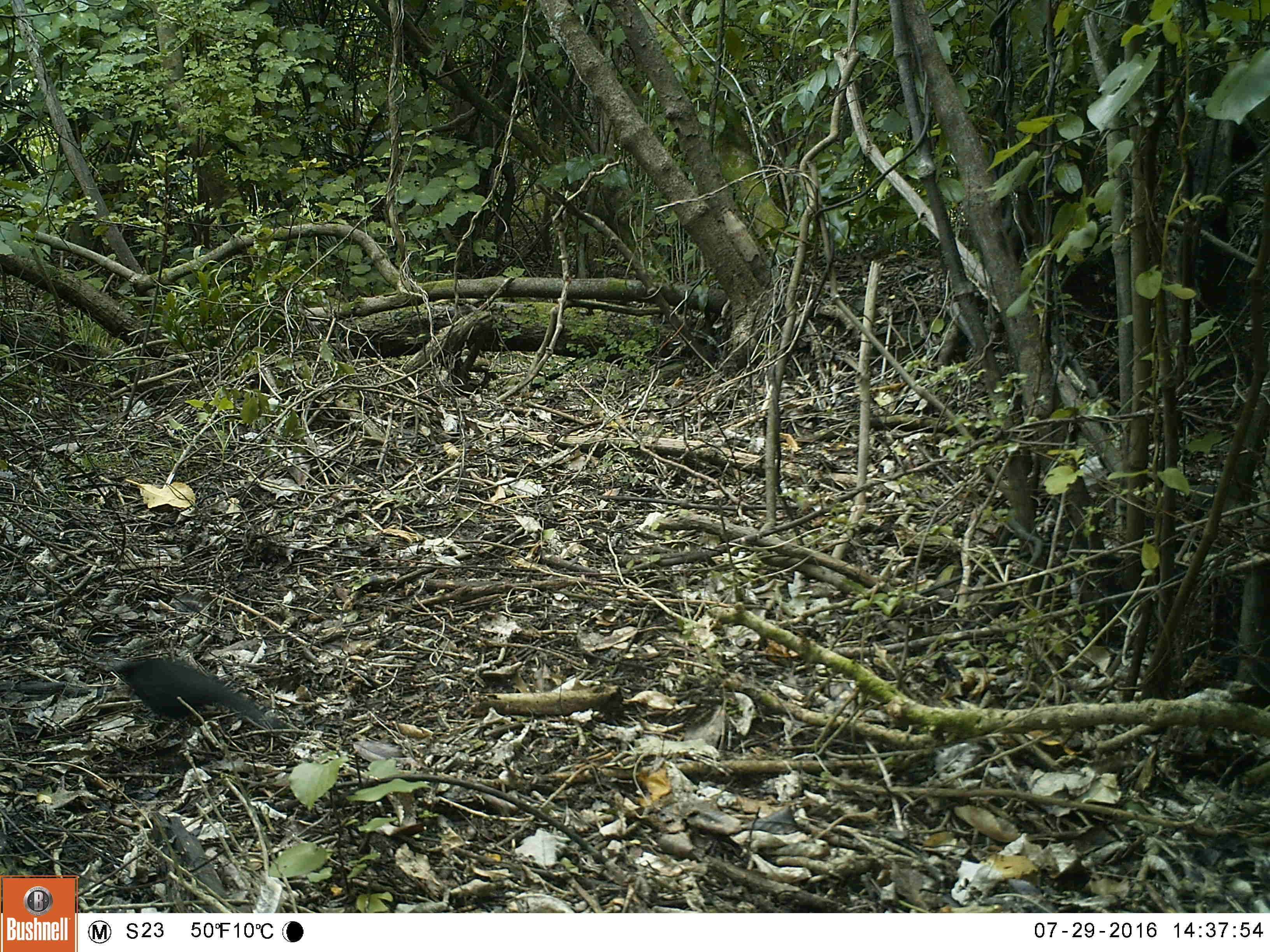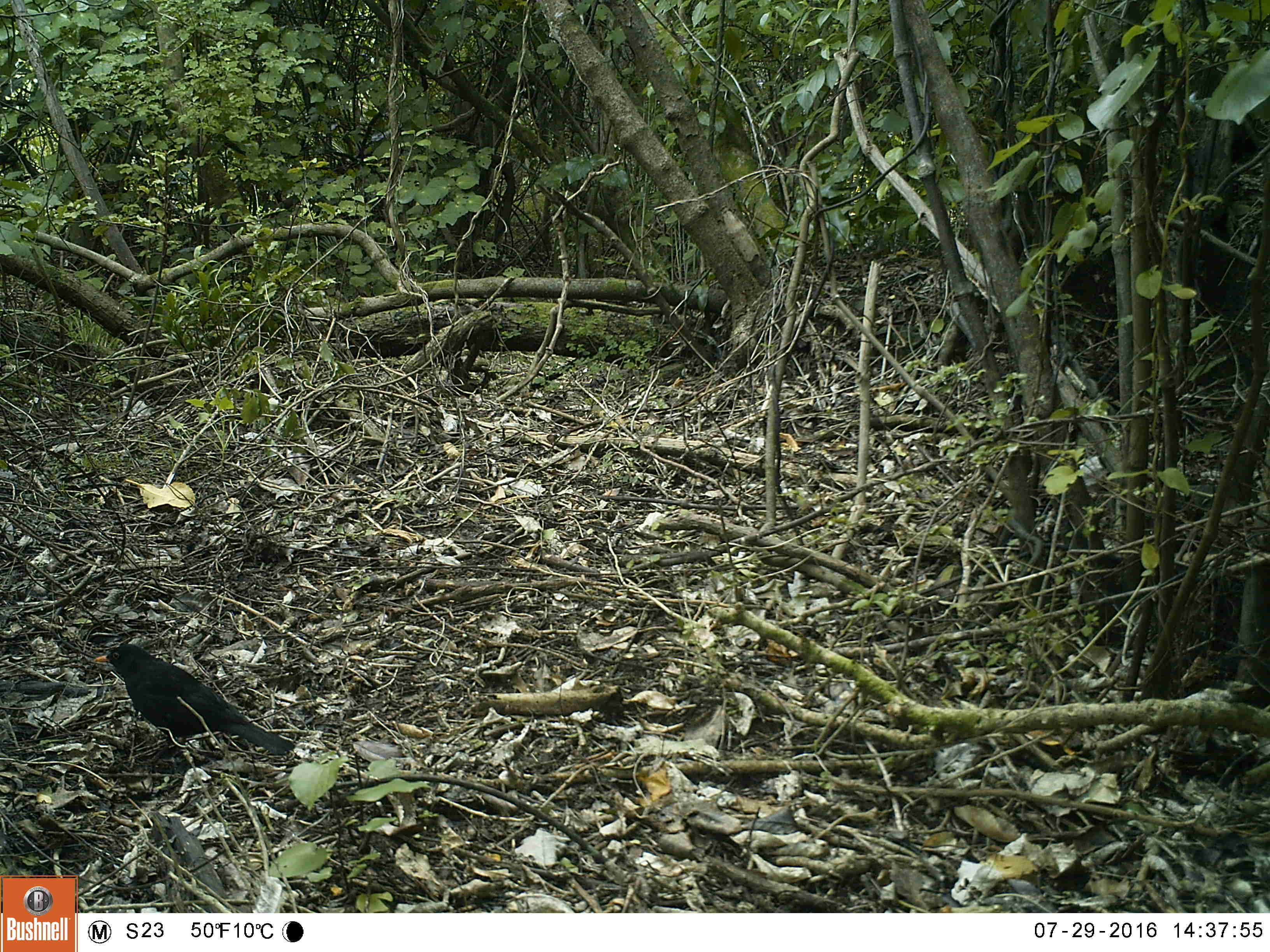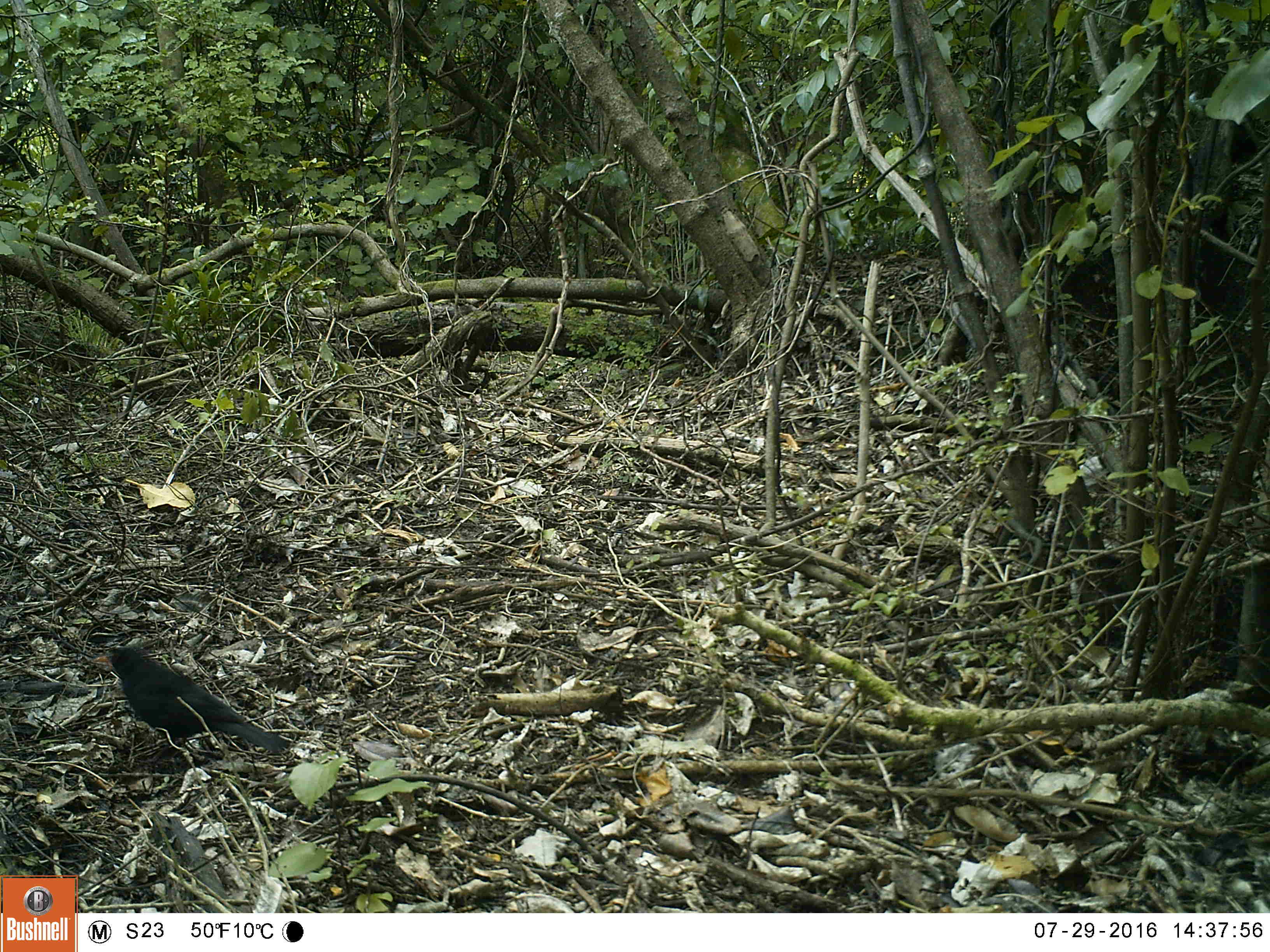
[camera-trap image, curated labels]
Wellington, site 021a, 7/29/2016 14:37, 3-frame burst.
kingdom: Animalia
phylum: Chordata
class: Aves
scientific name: Aves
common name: bird